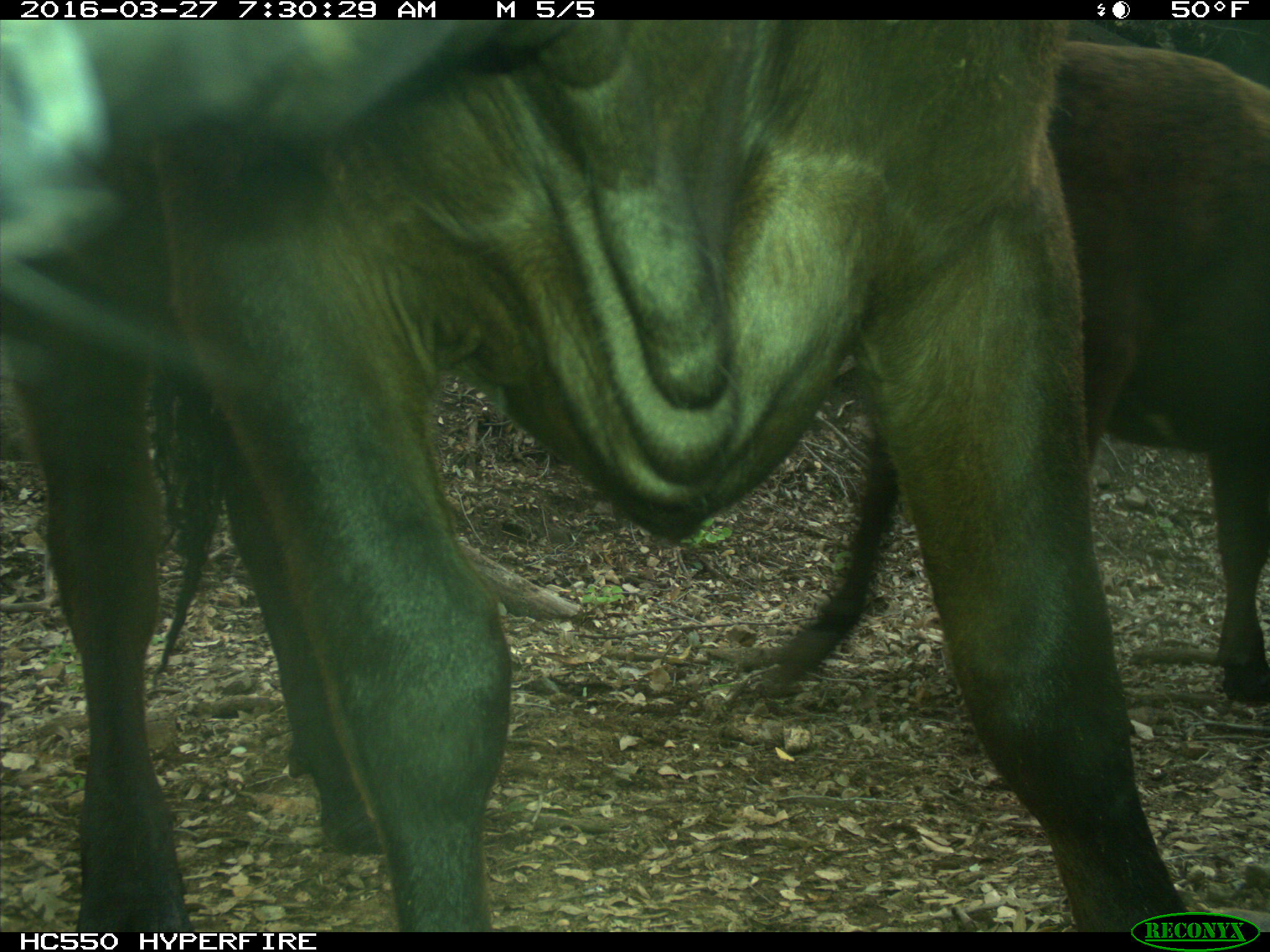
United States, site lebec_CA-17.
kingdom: Animalia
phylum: Chordata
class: Mammalia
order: Artiodactyla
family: Bovidae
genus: Bos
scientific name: Bos taurus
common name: domestic cow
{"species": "Bos taurus (domestic cow)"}